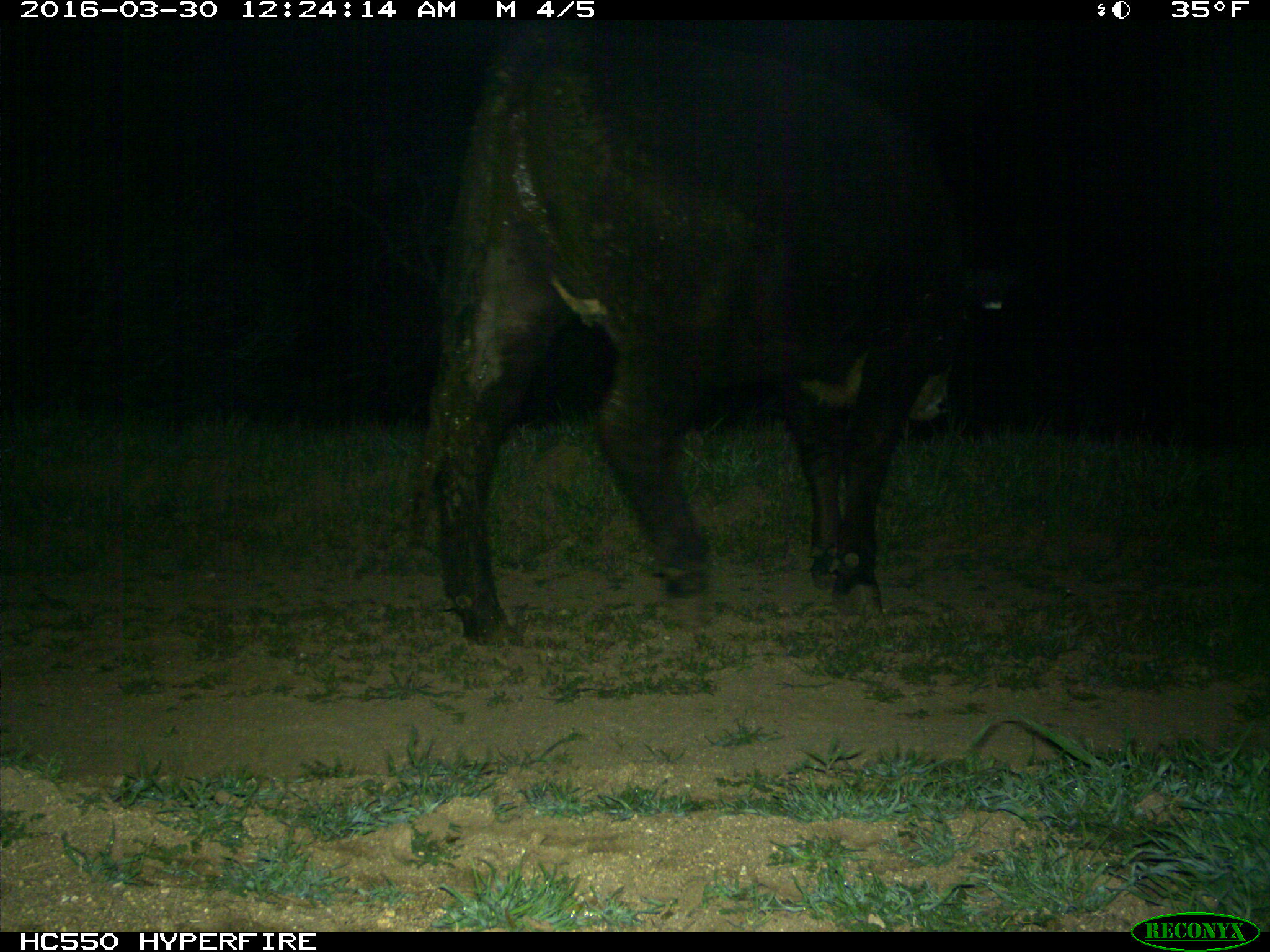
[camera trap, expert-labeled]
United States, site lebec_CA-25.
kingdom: Animalia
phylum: Chordata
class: Mammalia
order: Artiodactyla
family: Bovidae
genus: Bos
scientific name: Bos taurus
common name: domestic cow